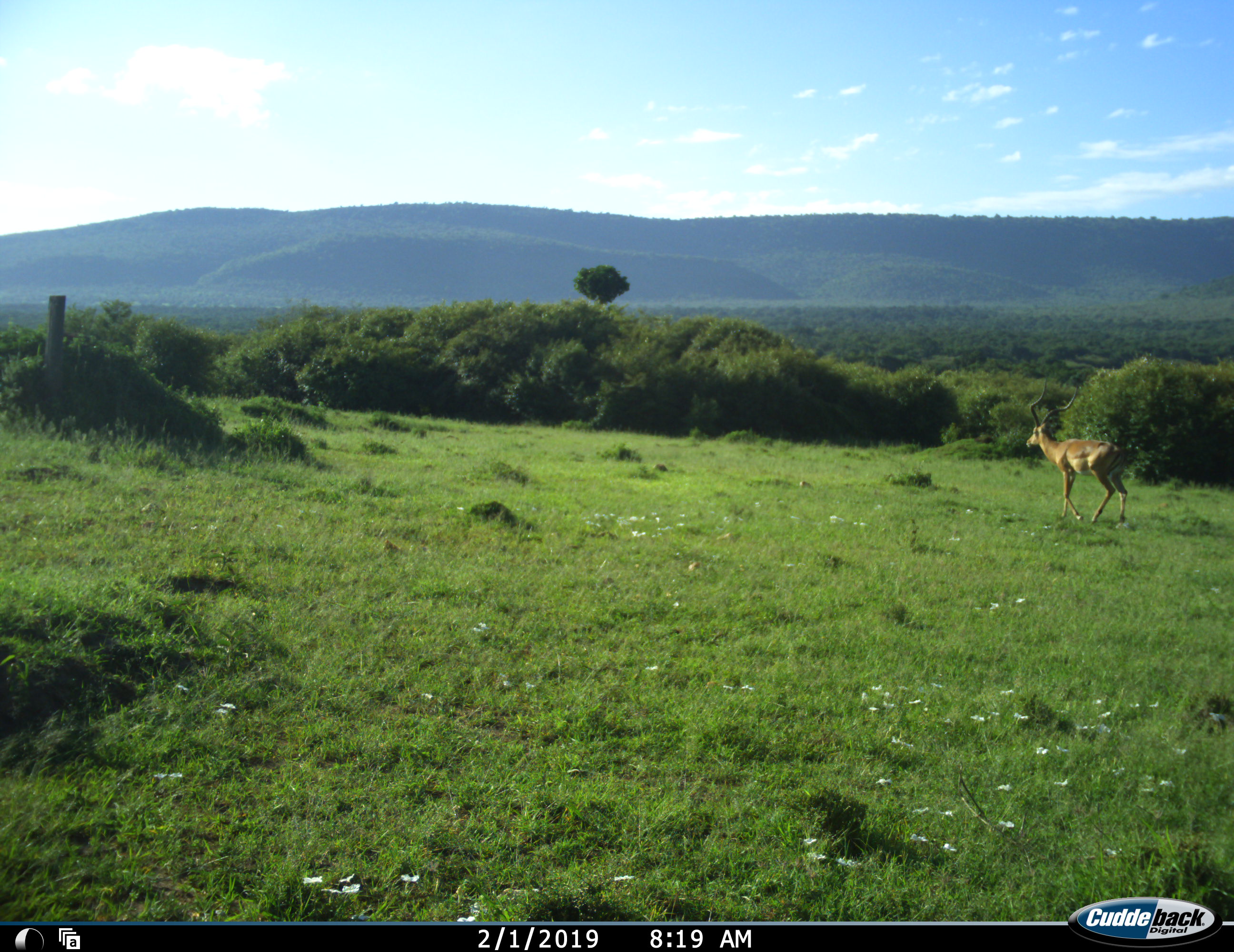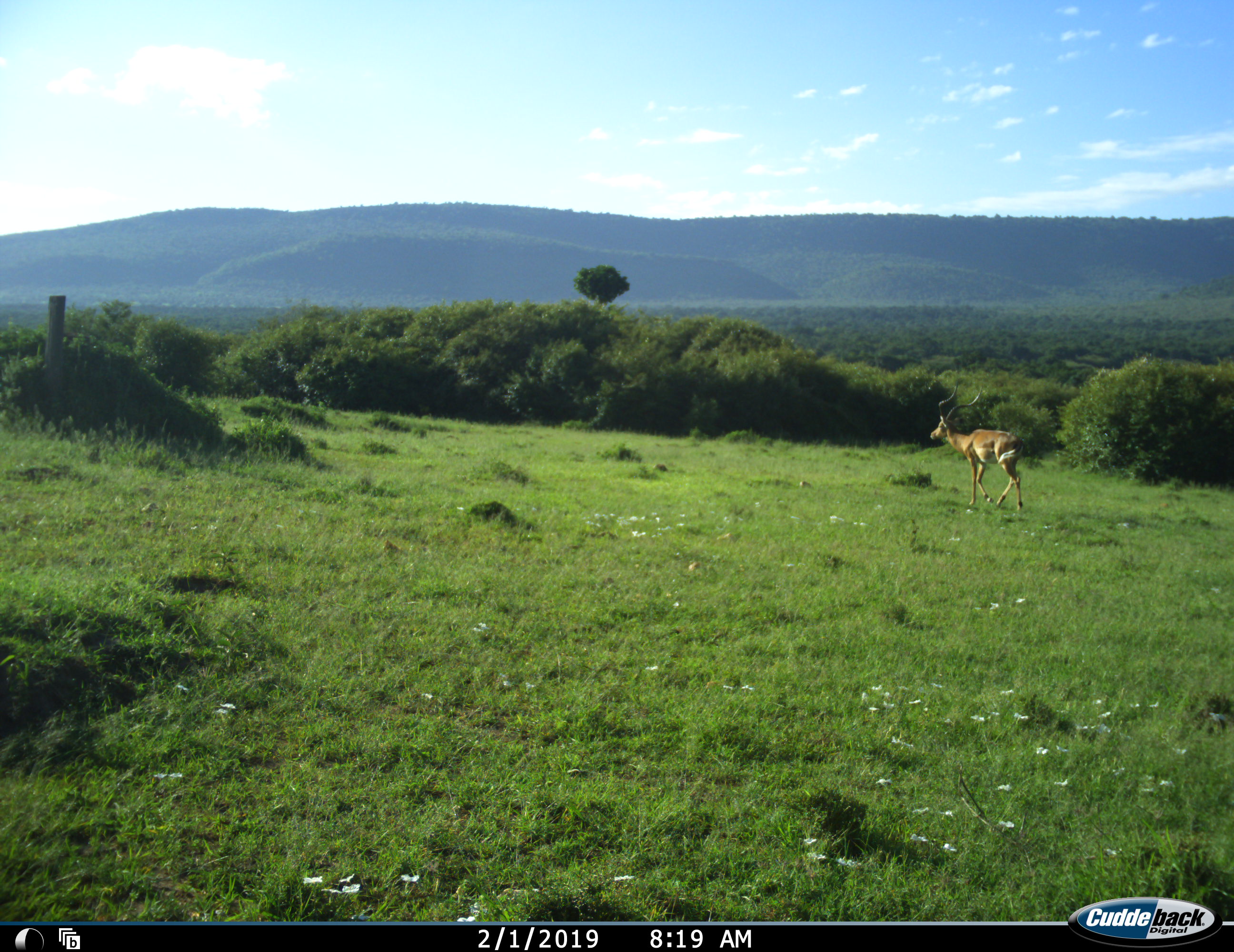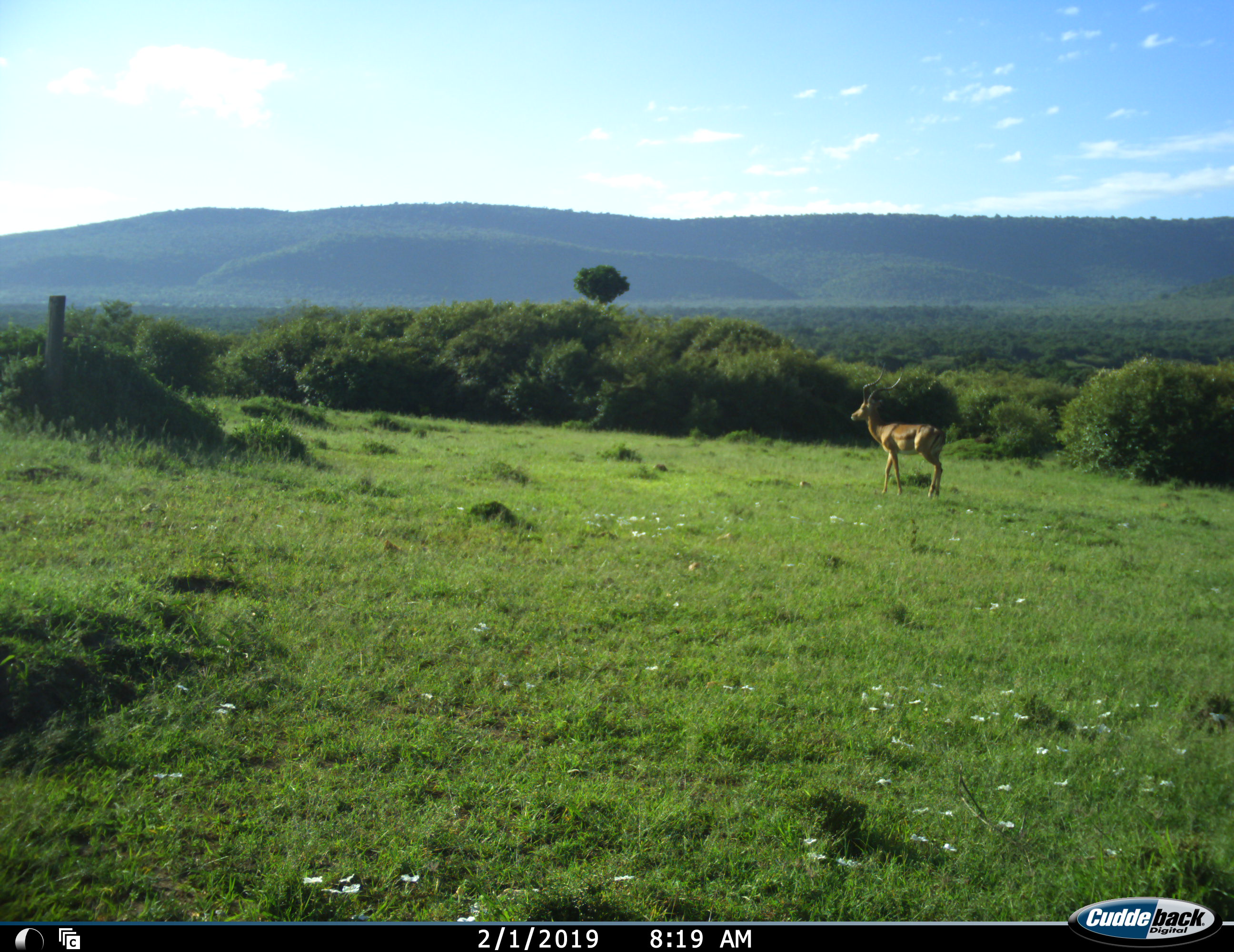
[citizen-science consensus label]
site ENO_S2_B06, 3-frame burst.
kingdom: Animalia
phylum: Chordata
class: Mammalia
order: Artiodactyla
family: Bovidae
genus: Aepyceros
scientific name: Aepyceros melampus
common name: impala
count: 1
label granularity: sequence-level